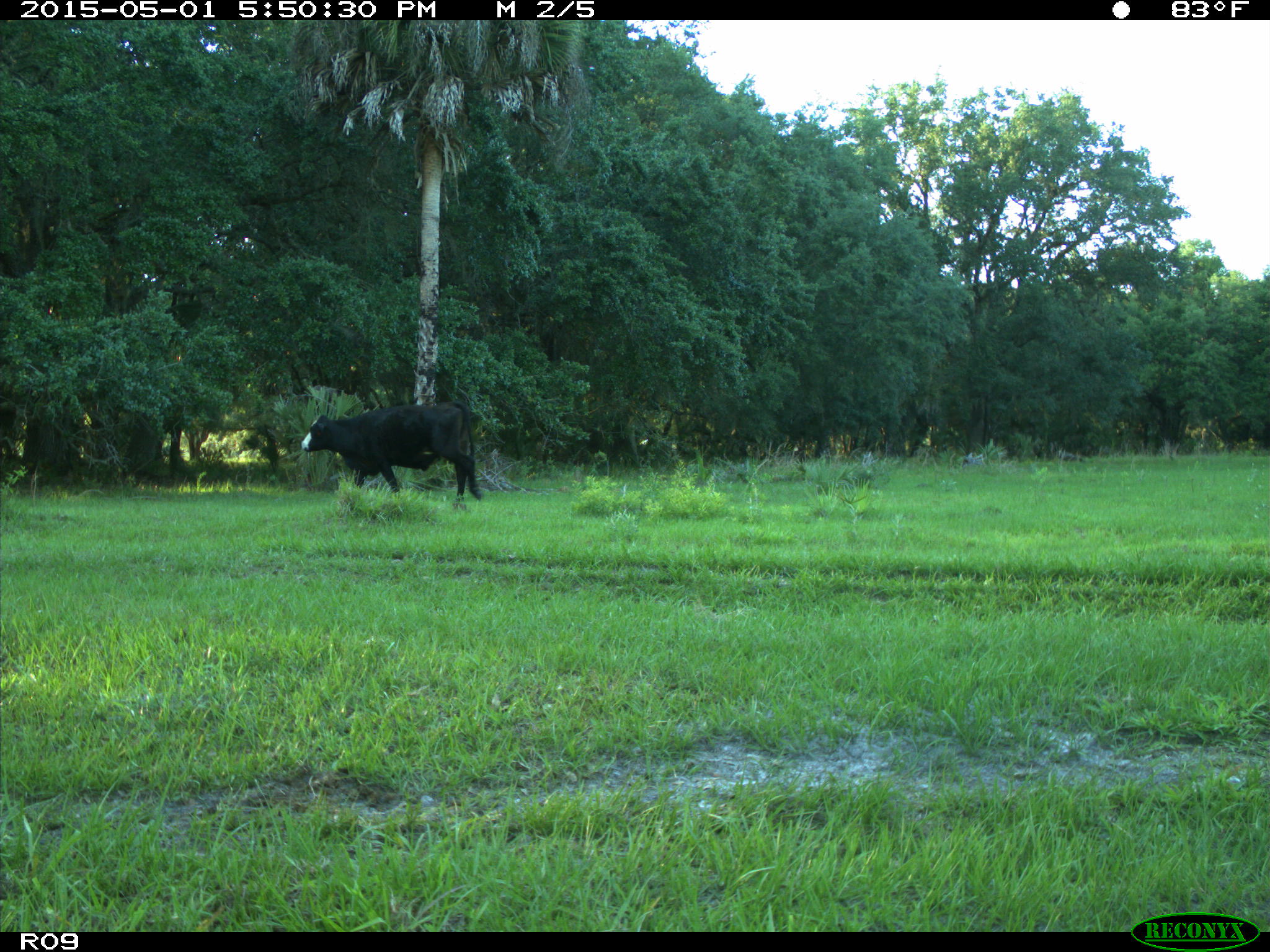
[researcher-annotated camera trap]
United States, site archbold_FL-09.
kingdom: Animalia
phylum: Chordata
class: Mammalia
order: Artiodactyla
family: Bovidae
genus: Bos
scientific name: Bos taurus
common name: domestic cow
Bos taurus (domestic cow).